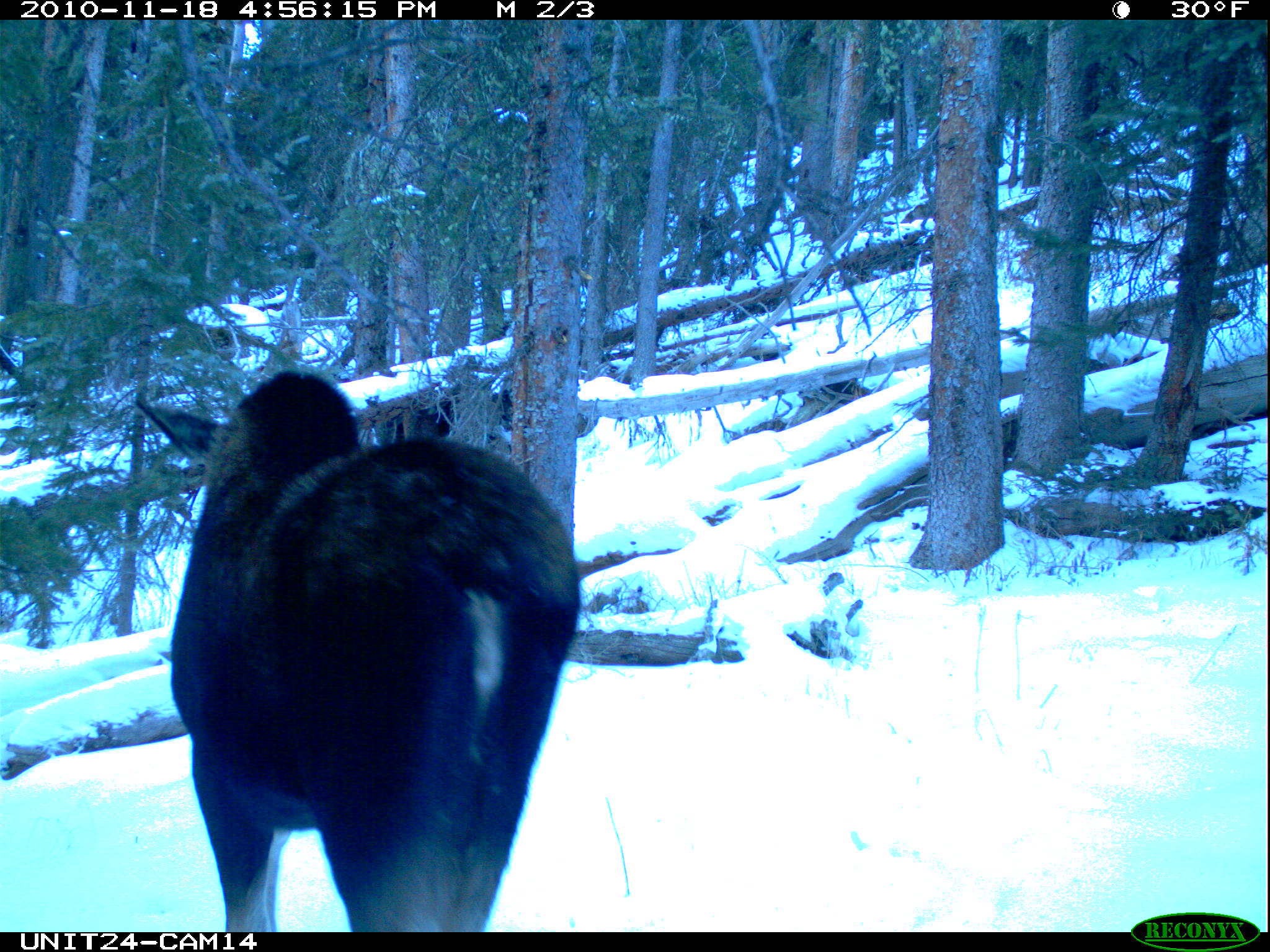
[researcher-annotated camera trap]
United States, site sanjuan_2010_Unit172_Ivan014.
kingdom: Animalia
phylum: Chordata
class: Mammalia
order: Artiodactyla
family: Cervidae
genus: Alces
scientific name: Alces alces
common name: moose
Alces alces (moose).